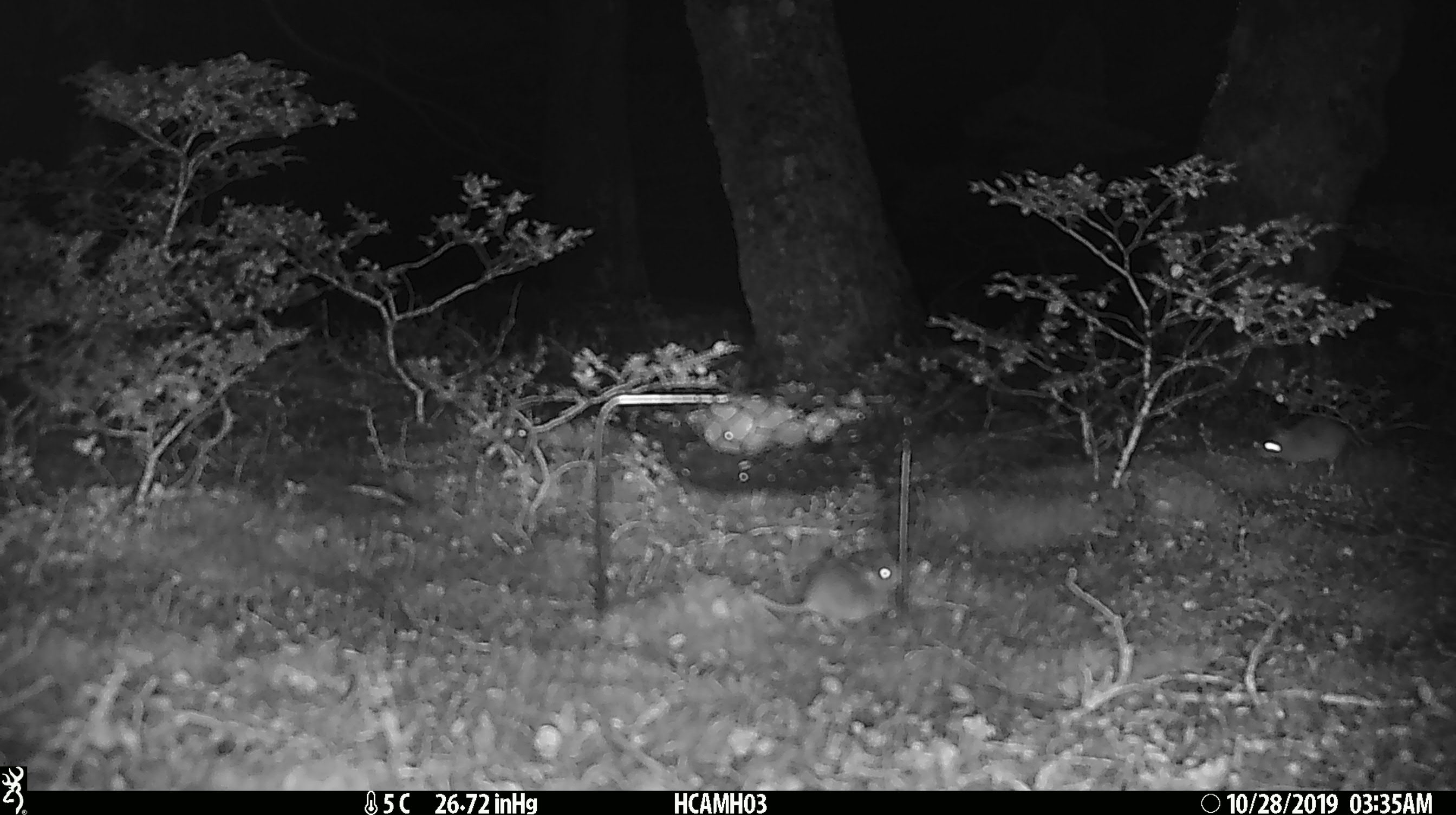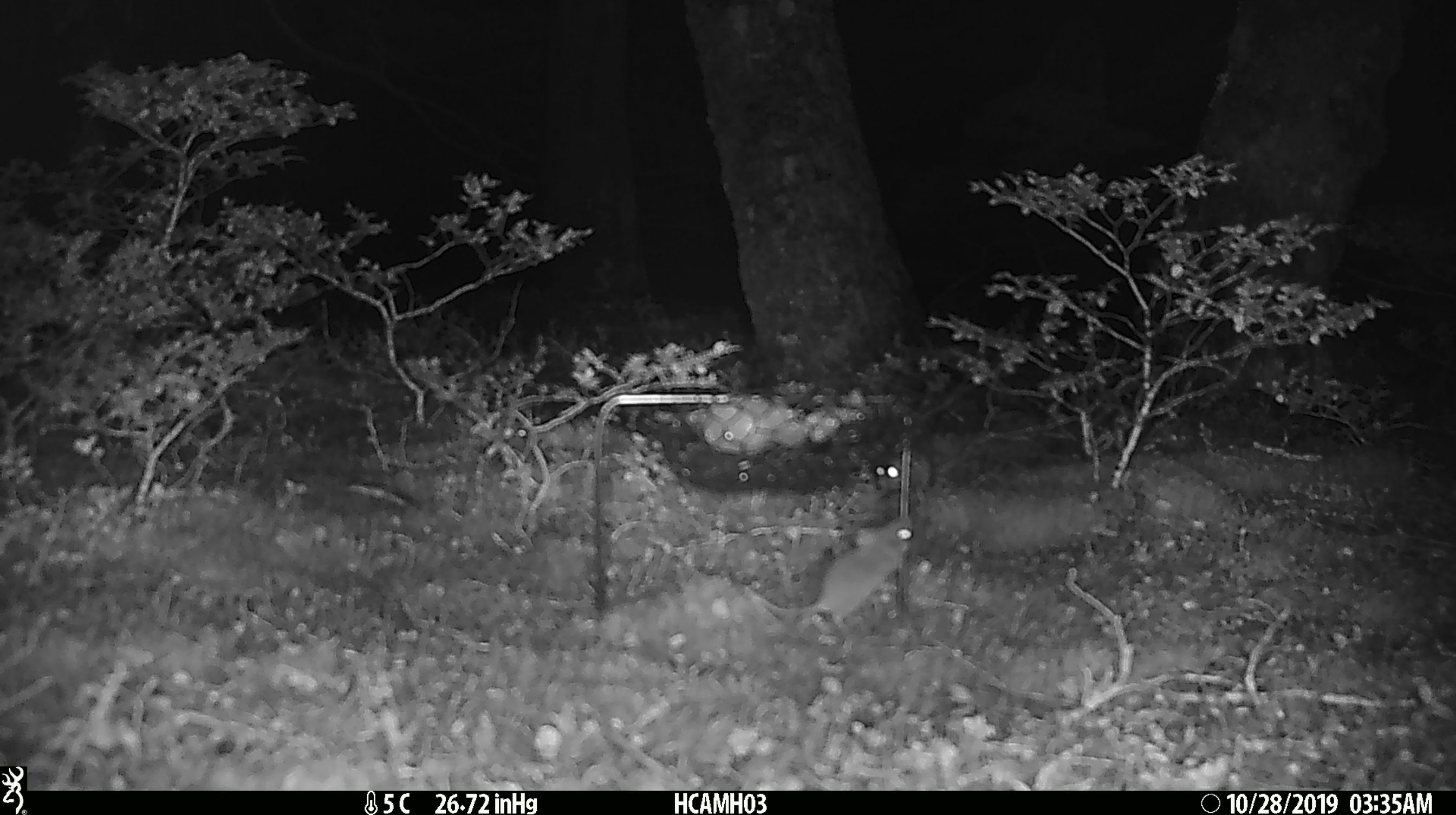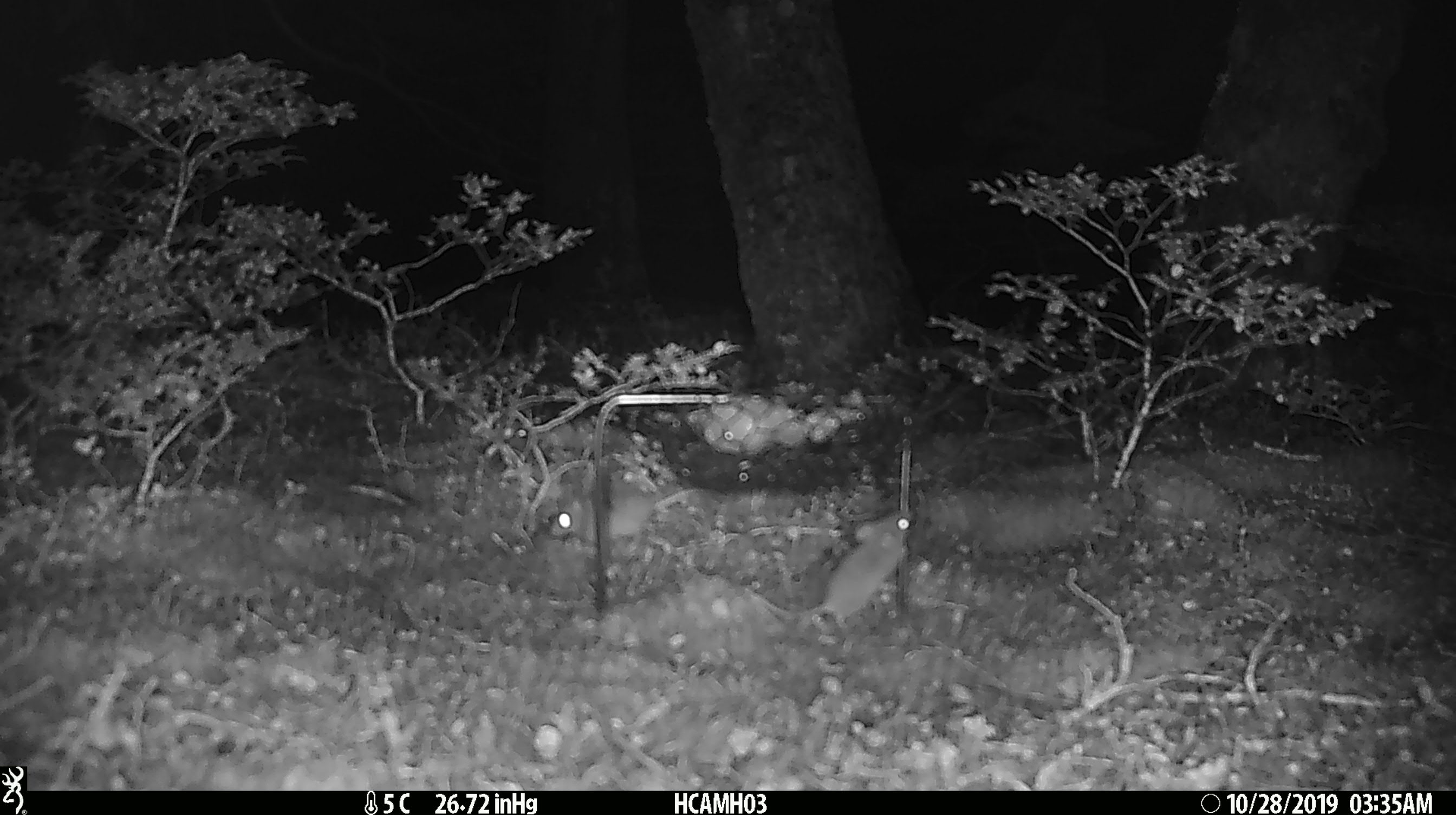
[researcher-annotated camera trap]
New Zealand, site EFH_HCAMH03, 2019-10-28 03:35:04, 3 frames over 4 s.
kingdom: Animalia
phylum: Chordata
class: Mammalia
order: Rodentia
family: Muridae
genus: Mus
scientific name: Mus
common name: mouse